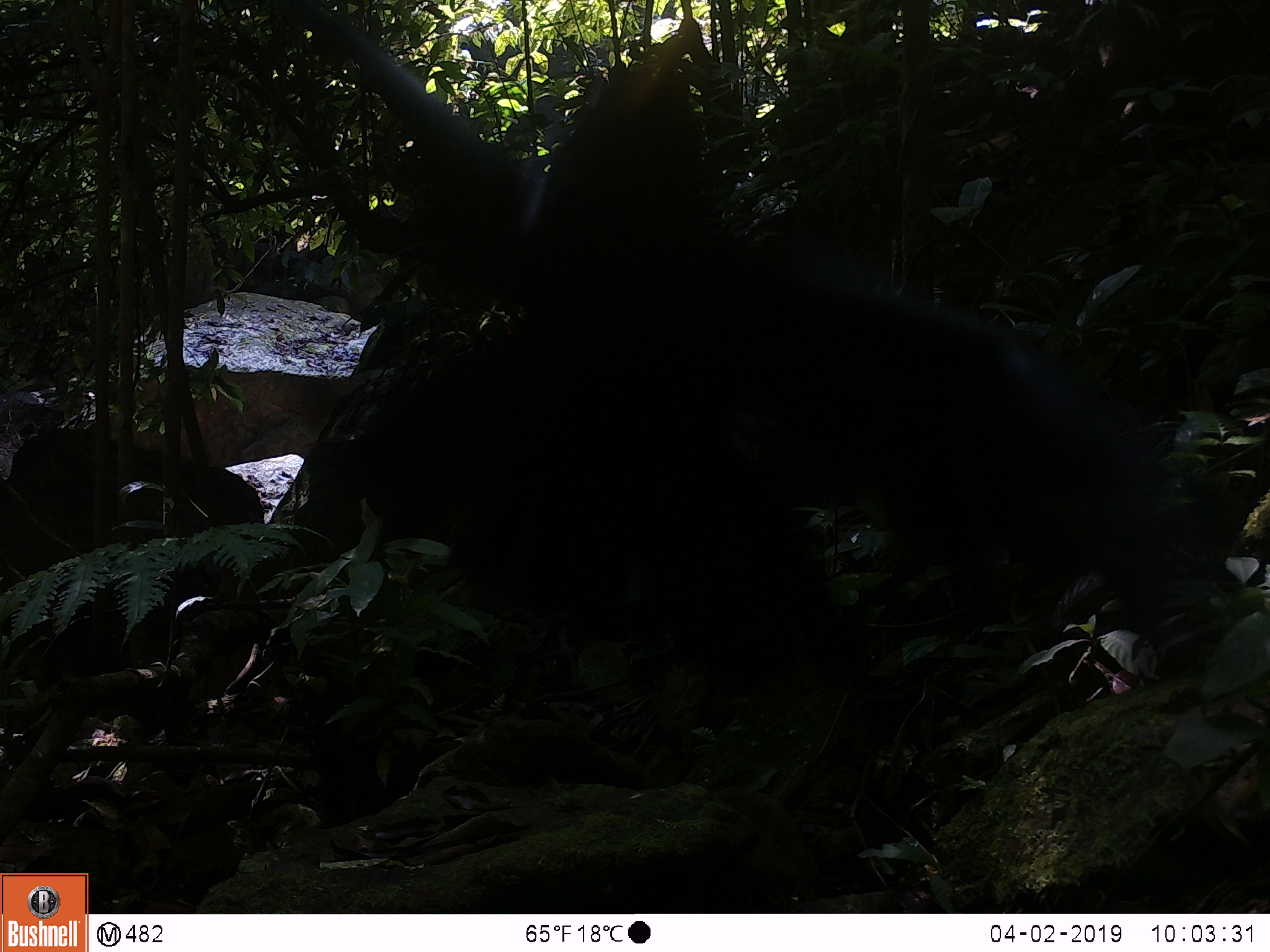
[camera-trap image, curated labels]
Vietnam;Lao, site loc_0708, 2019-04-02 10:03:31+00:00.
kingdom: Animalia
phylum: Chordata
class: Aves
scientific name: Aves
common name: bird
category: unidentified bird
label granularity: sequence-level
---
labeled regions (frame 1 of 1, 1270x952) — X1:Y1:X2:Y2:
unidentified bird: 280:0:1199:682